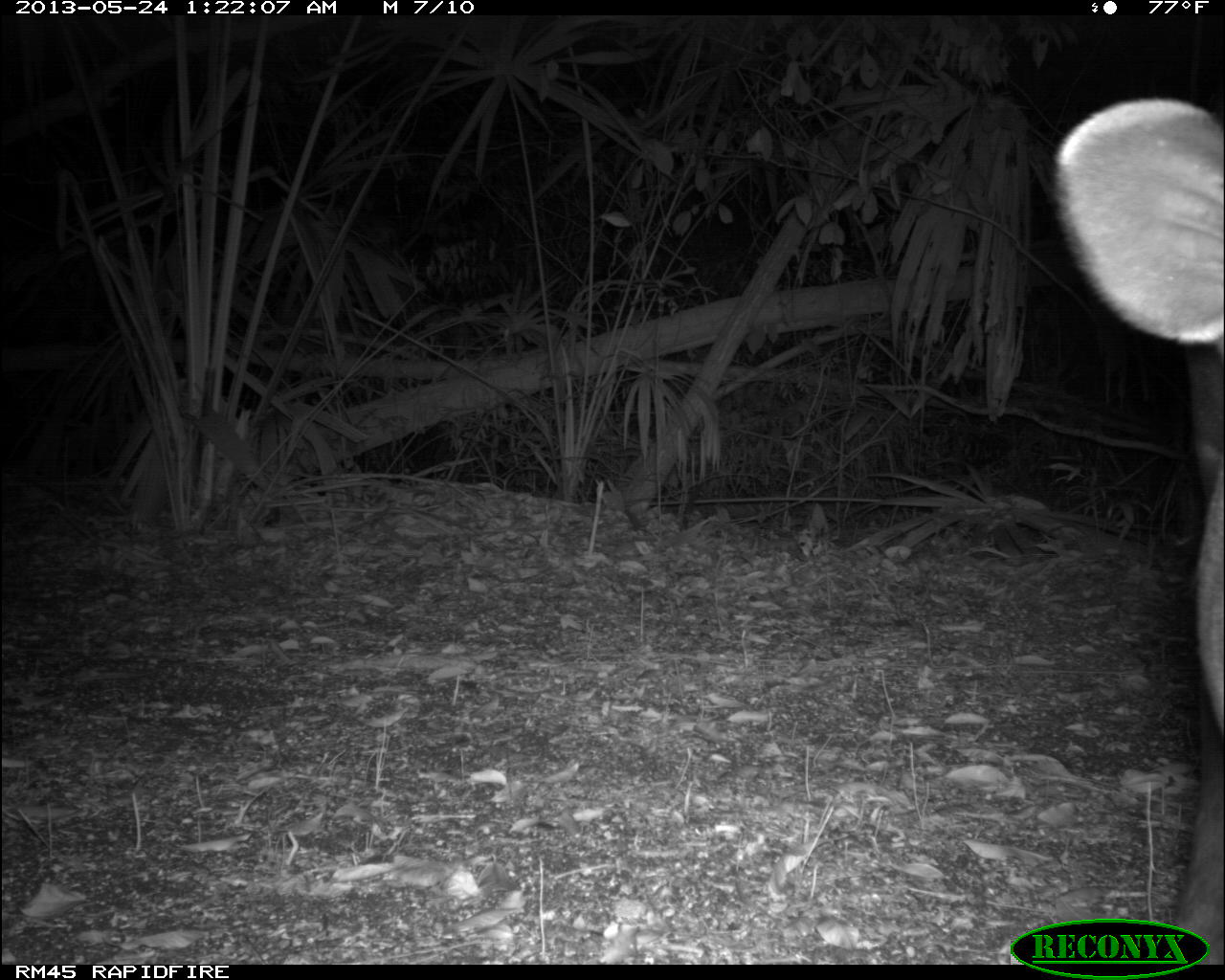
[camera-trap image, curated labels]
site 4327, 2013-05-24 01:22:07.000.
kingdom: Animalia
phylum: Chordata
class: Mammalia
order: Perissodactyla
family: Tapiridae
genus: Tapirus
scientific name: Tapirus bairdii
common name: baird's tapir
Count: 1.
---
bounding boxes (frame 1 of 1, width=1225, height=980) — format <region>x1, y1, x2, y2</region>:
tapirus bairdii: <region>1046, 92, 1225, 964</region>